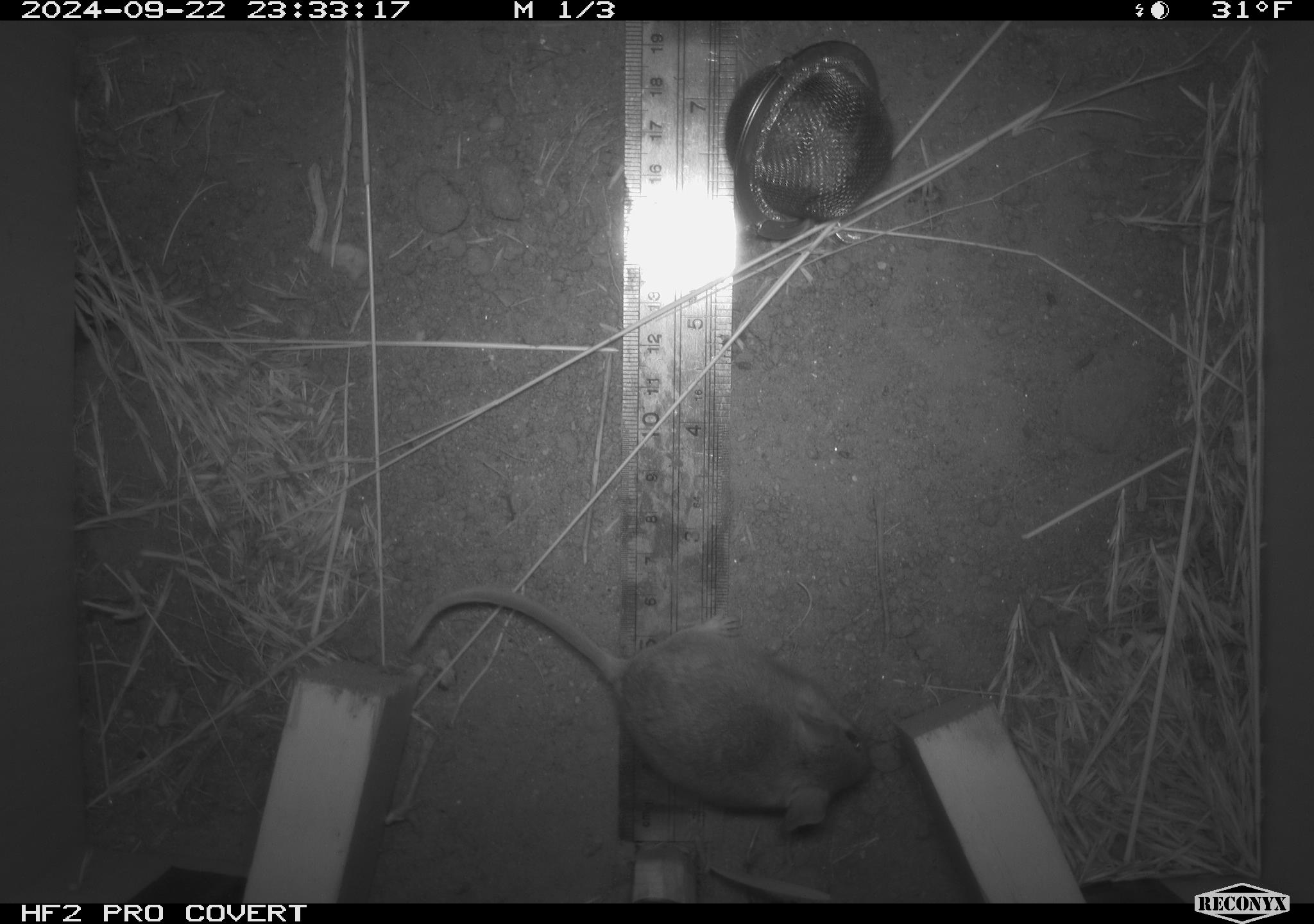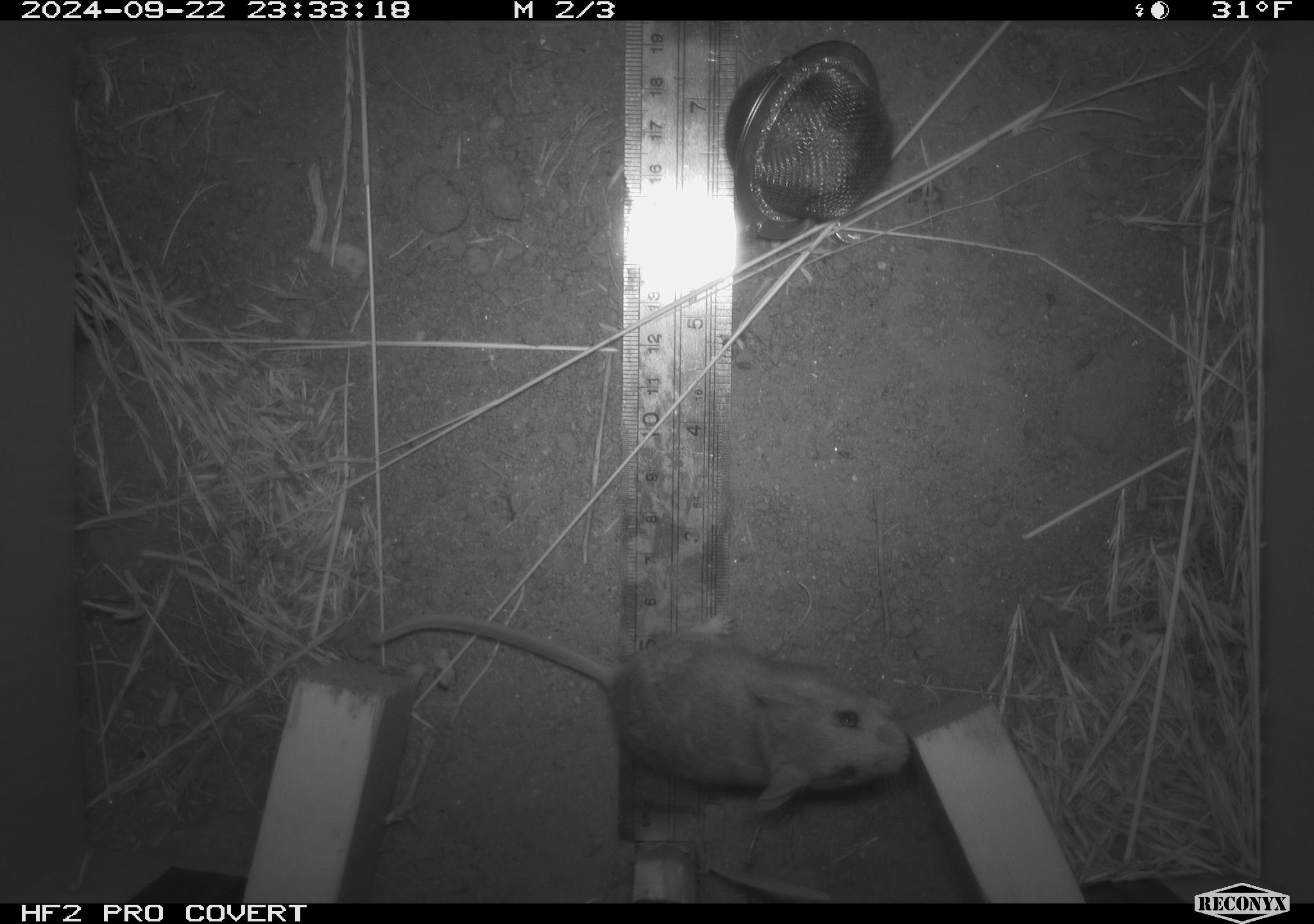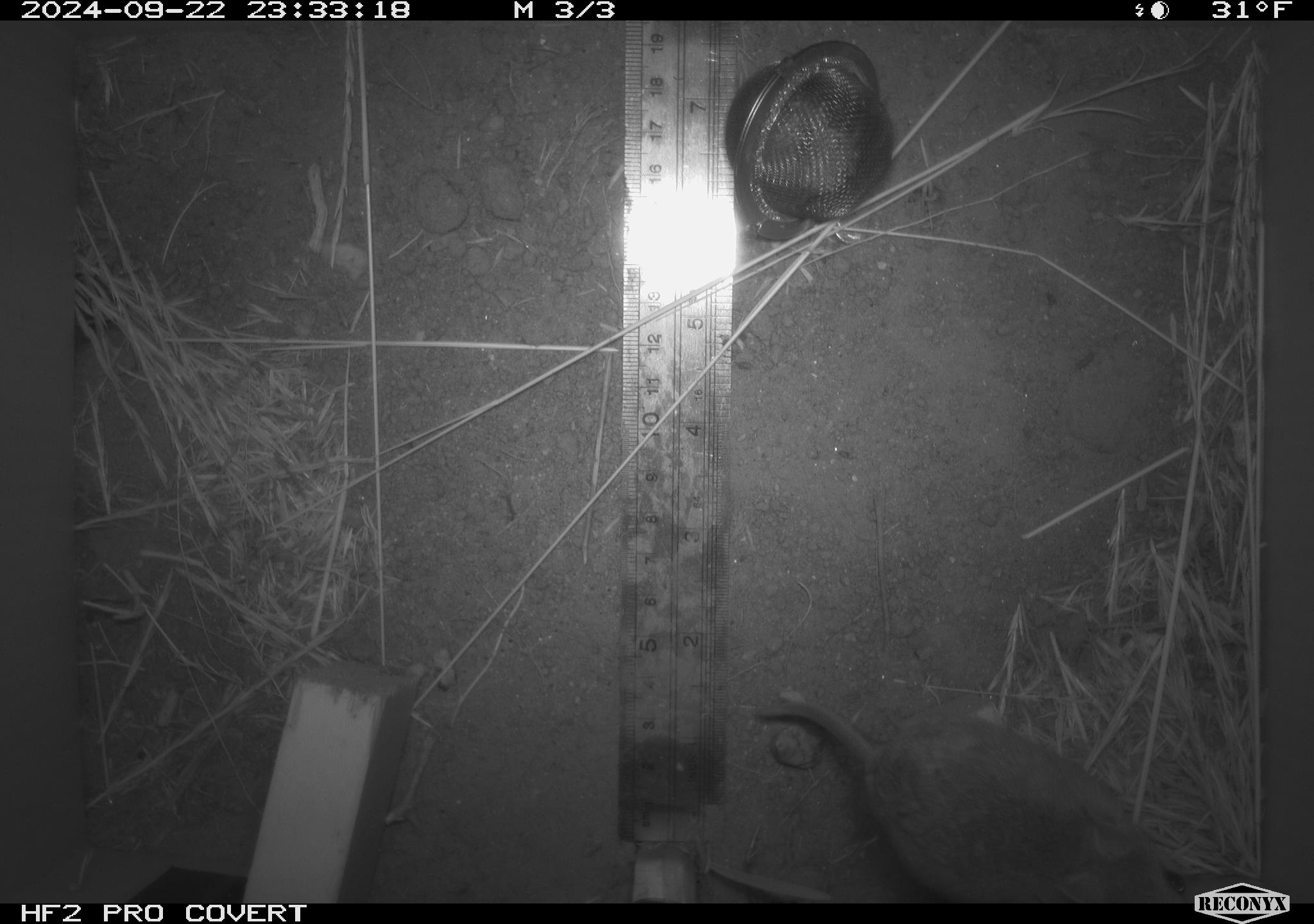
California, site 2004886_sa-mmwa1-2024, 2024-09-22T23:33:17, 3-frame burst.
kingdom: Animalia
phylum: Chordata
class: Mammalia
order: Rodentia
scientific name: Rodentia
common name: mouse species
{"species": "mouse species (Rodentia)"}